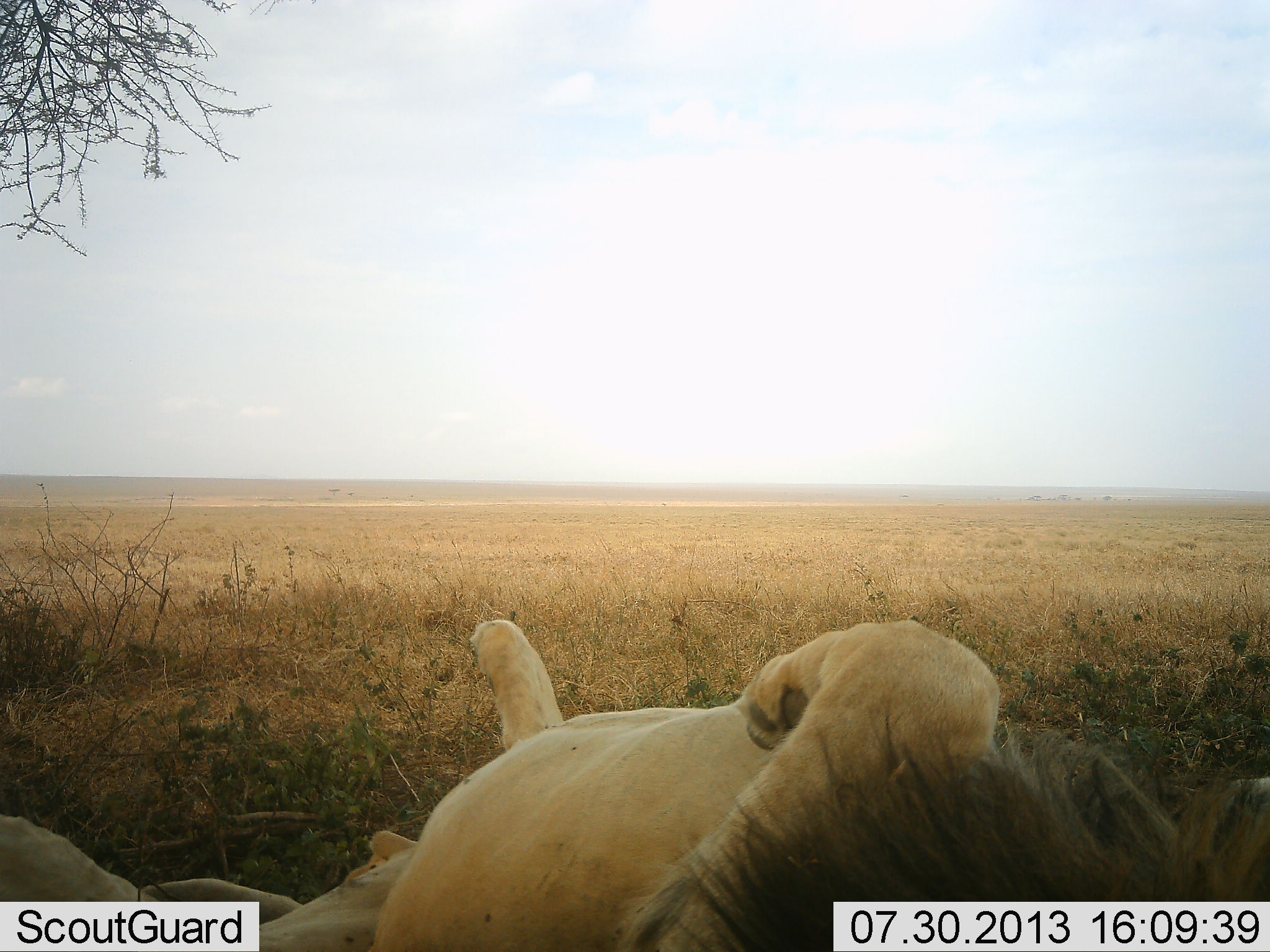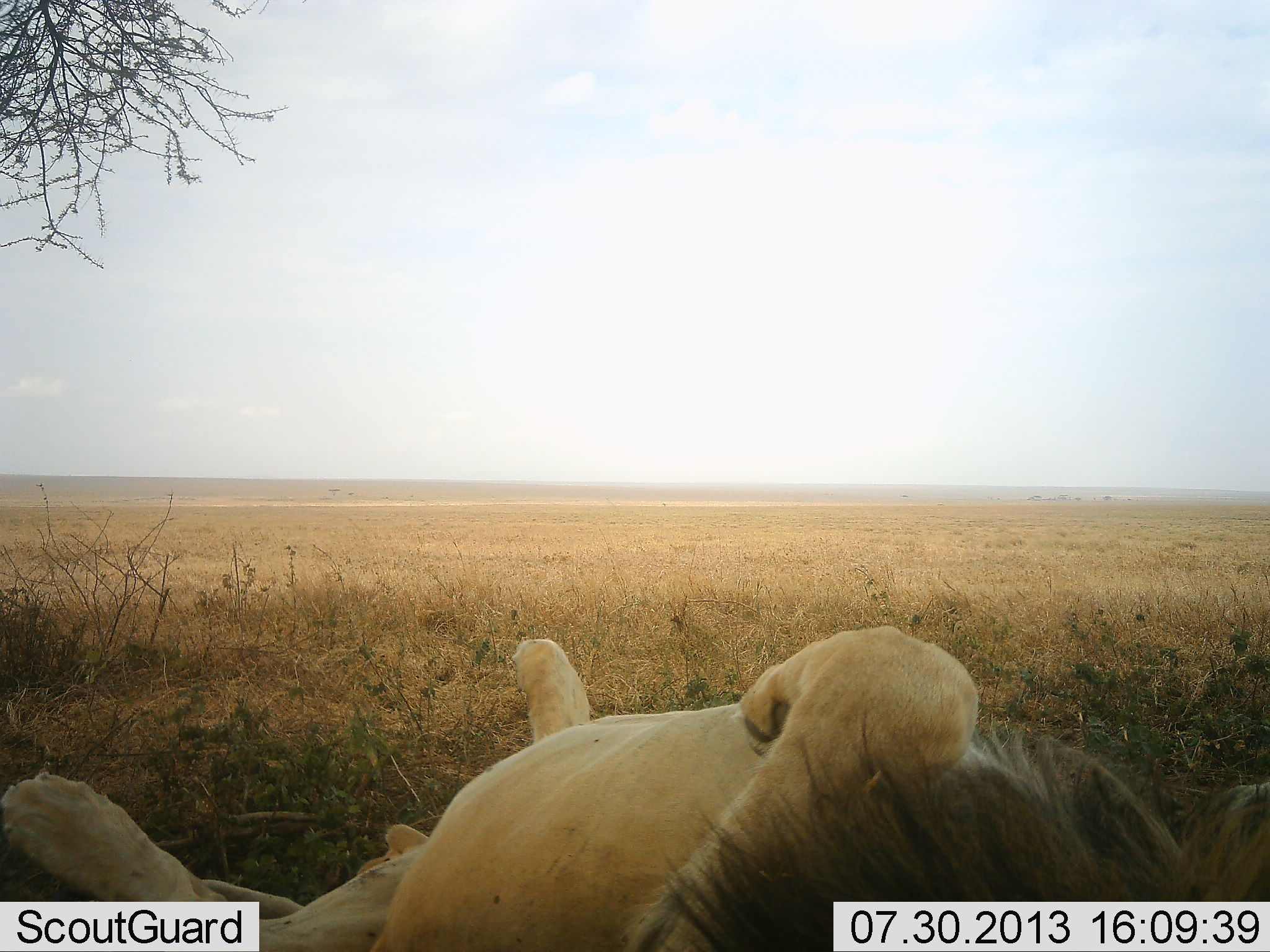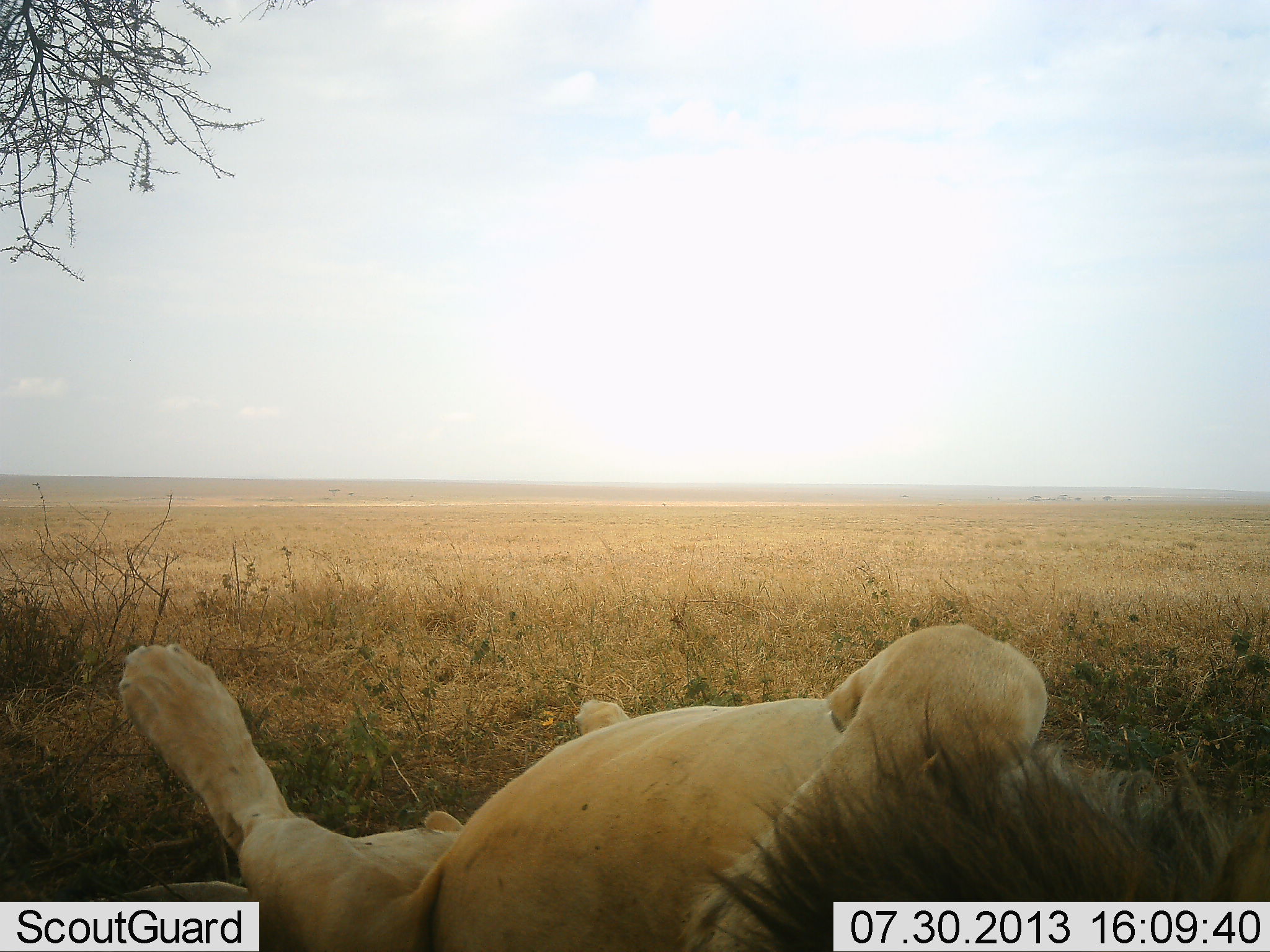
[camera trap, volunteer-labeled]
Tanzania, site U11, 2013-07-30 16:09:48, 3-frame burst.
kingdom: Animalia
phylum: Chordata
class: Mammalia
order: Carnivora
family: Felidae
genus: Panthera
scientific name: Panthera leo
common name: lion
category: lionmale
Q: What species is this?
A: Lionmale (lion) (Panthera leo).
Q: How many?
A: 1.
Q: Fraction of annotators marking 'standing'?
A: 0%.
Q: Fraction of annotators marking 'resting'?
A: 100%.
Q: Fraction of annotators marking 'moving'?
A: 0%.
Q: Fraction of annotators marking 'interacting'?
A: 4%.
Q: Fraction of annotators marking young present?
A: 0%.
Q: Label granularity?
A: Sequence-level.